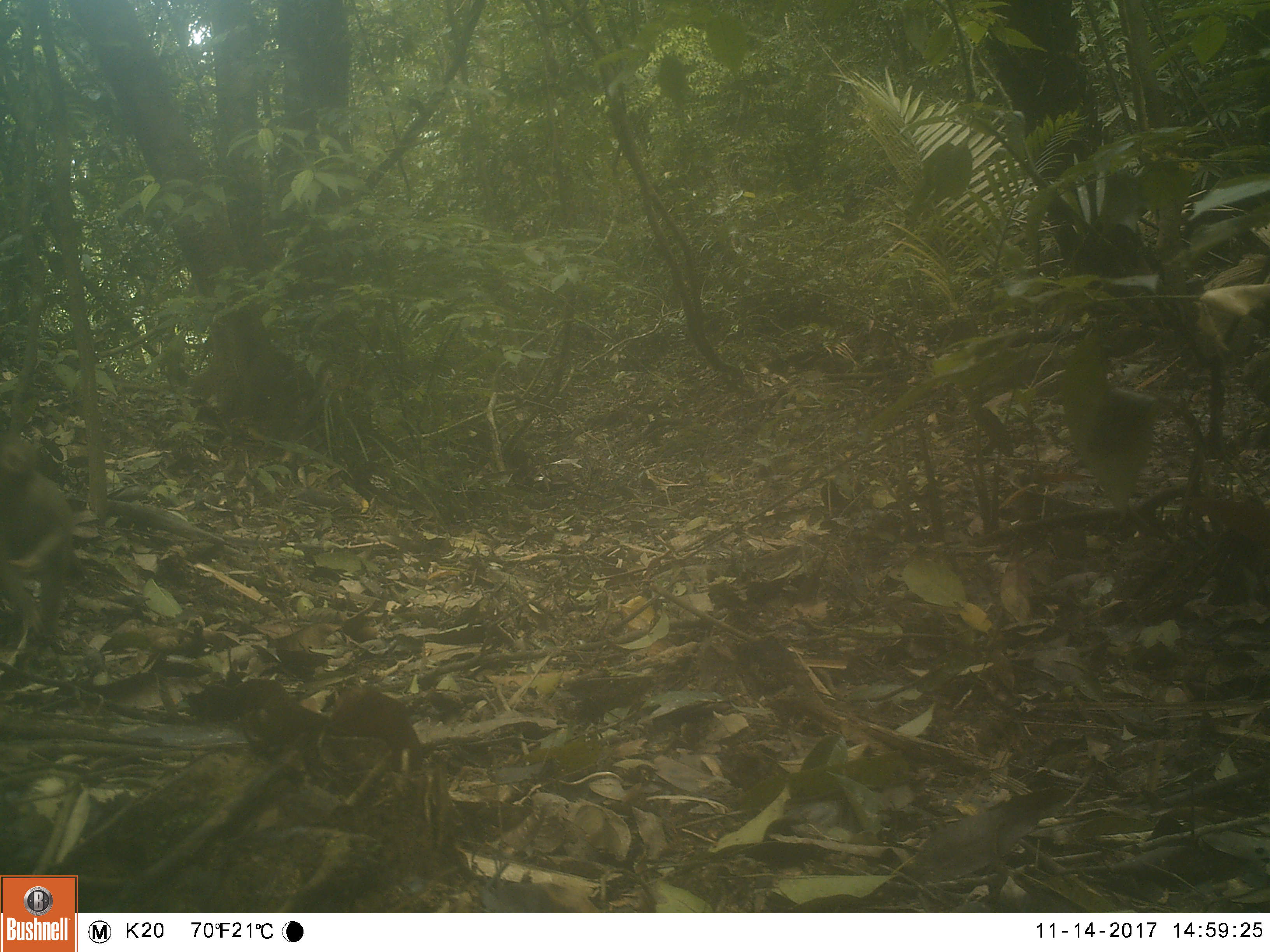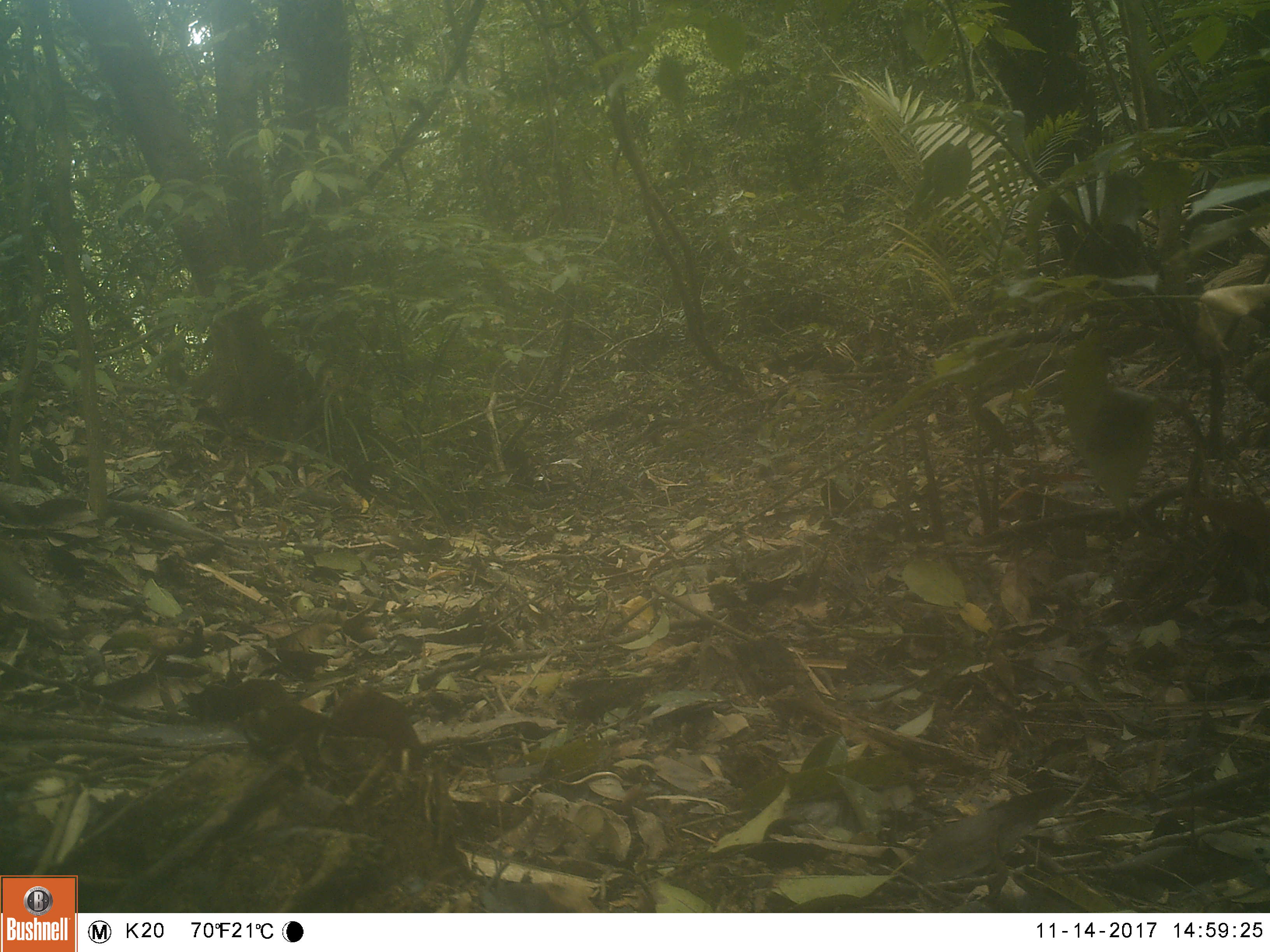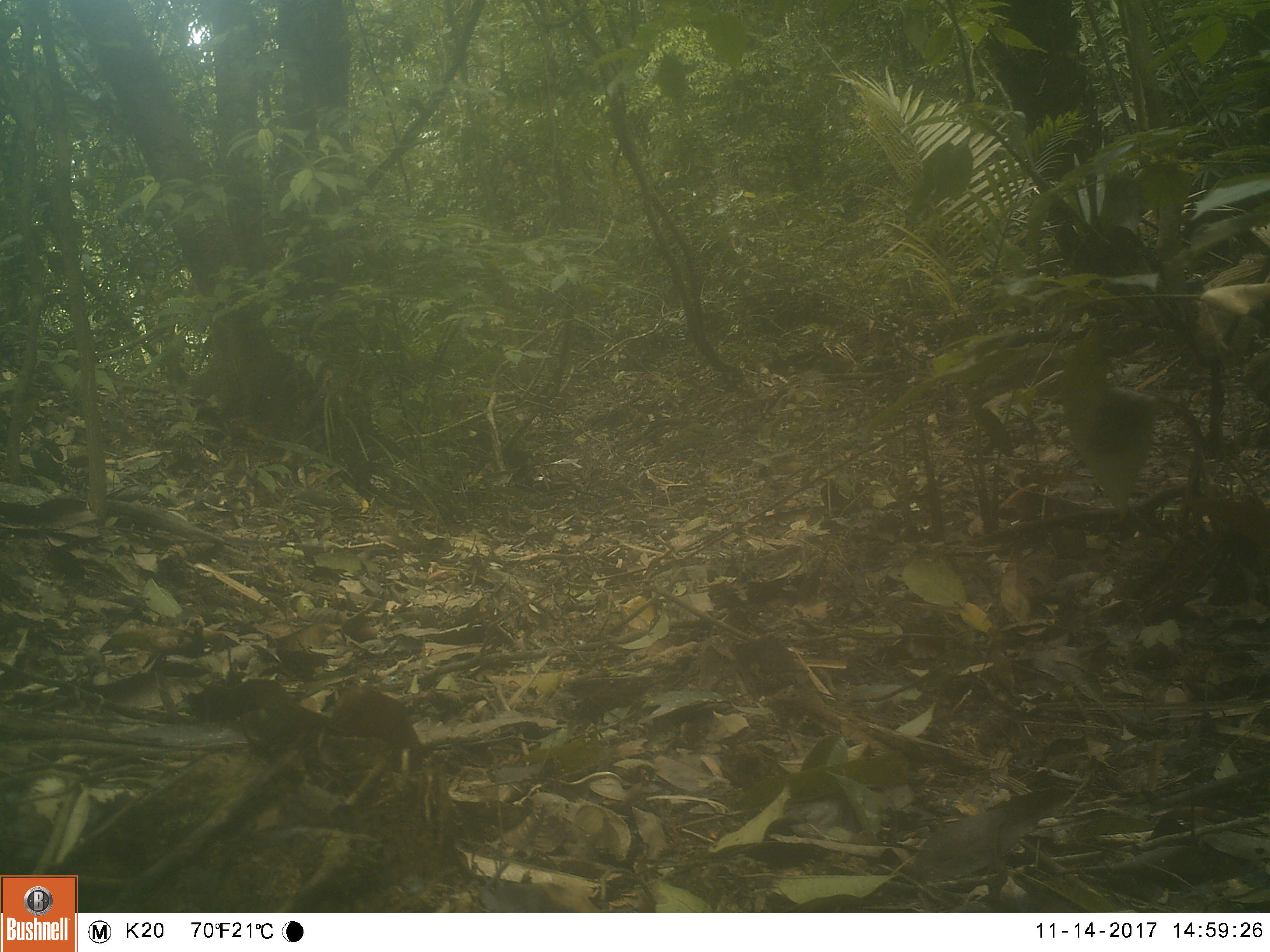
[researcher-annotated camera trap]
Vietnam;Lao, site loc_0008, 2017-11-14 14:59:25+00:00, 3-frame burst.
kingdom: Animalia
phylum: Chordata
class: Mammalia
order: Primates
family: Cercopithecidae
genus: Macaca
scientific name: Macaca nemestrina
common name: pig-tailed macaque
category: pig tailed macaque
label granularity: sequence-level